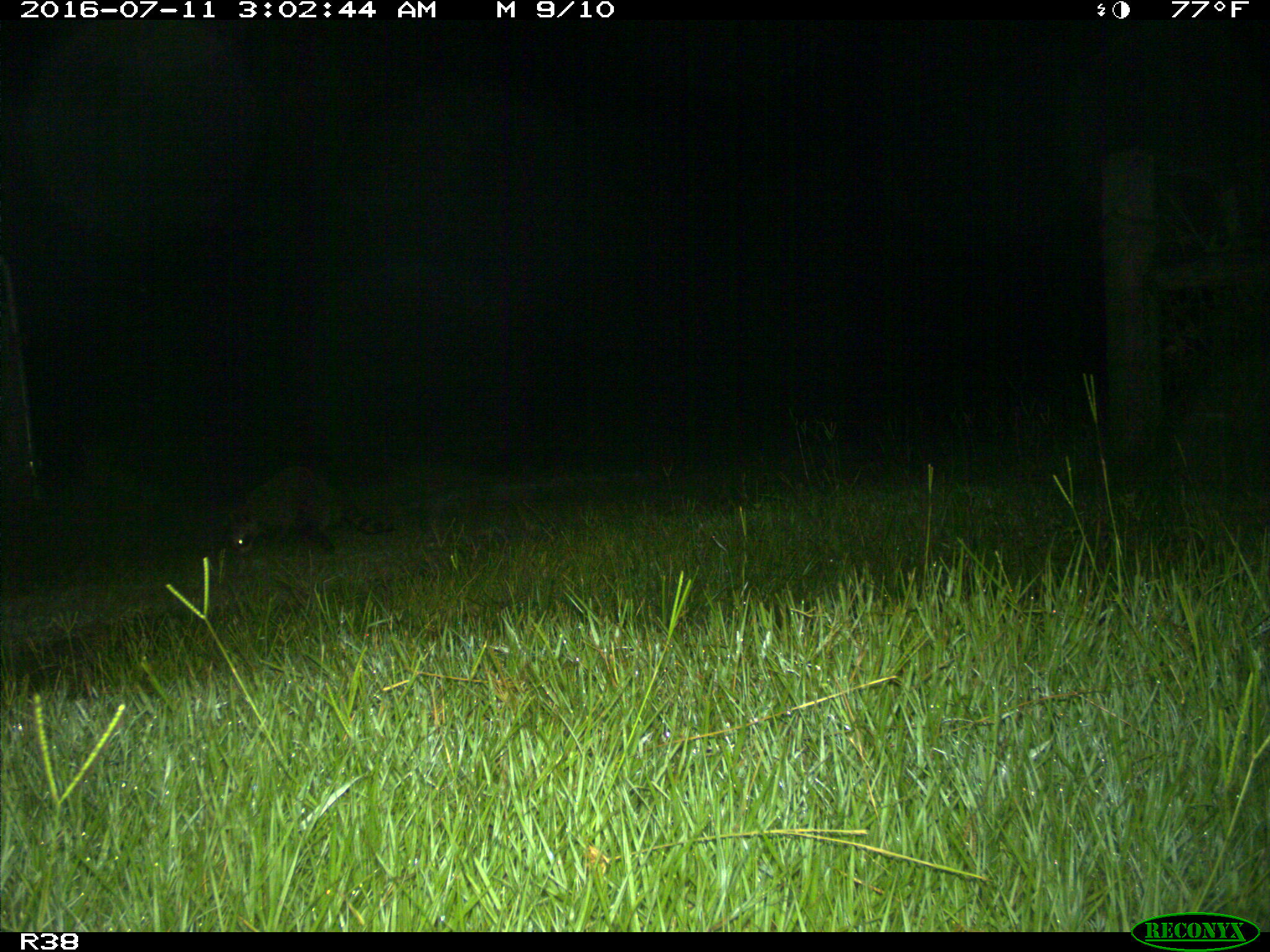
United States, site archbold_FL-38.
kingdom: Animalia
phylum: Chordata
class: Mammalia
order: Carnivora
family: Procyonidae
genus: Procyon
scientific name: Procyon lotor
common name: common raccoon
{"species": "Procyon lotor (common raccoon)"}